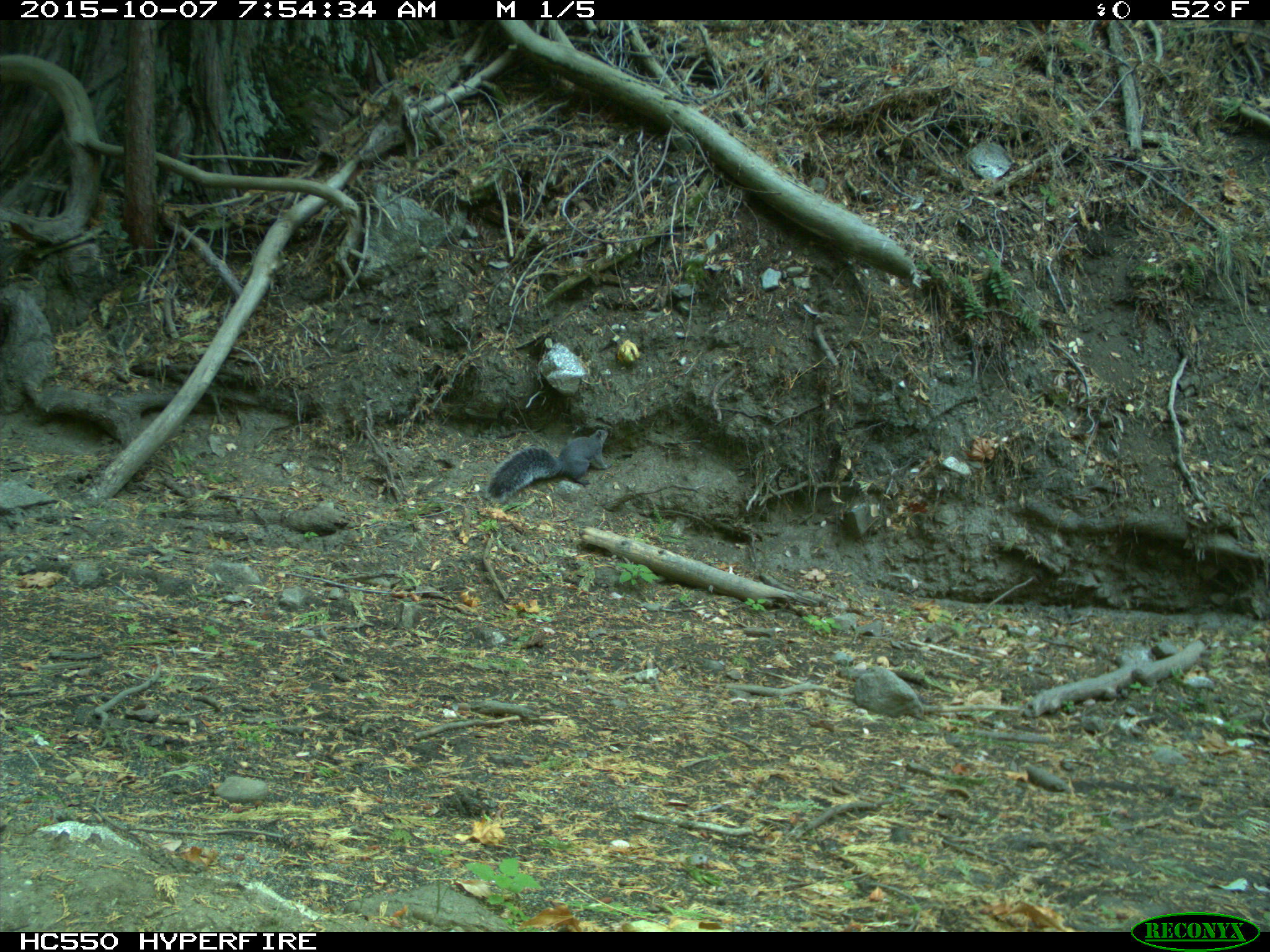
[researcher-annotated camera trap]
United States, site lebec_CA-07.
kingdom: Animalia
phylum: Chordata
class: Mammalia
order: Rodentia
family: Sciuridae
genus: Sciurus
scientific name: Sciurus carolinensis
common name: eastern gray squirrel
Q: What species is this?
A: Sciurus carolinensis (eastern gray squirrel).